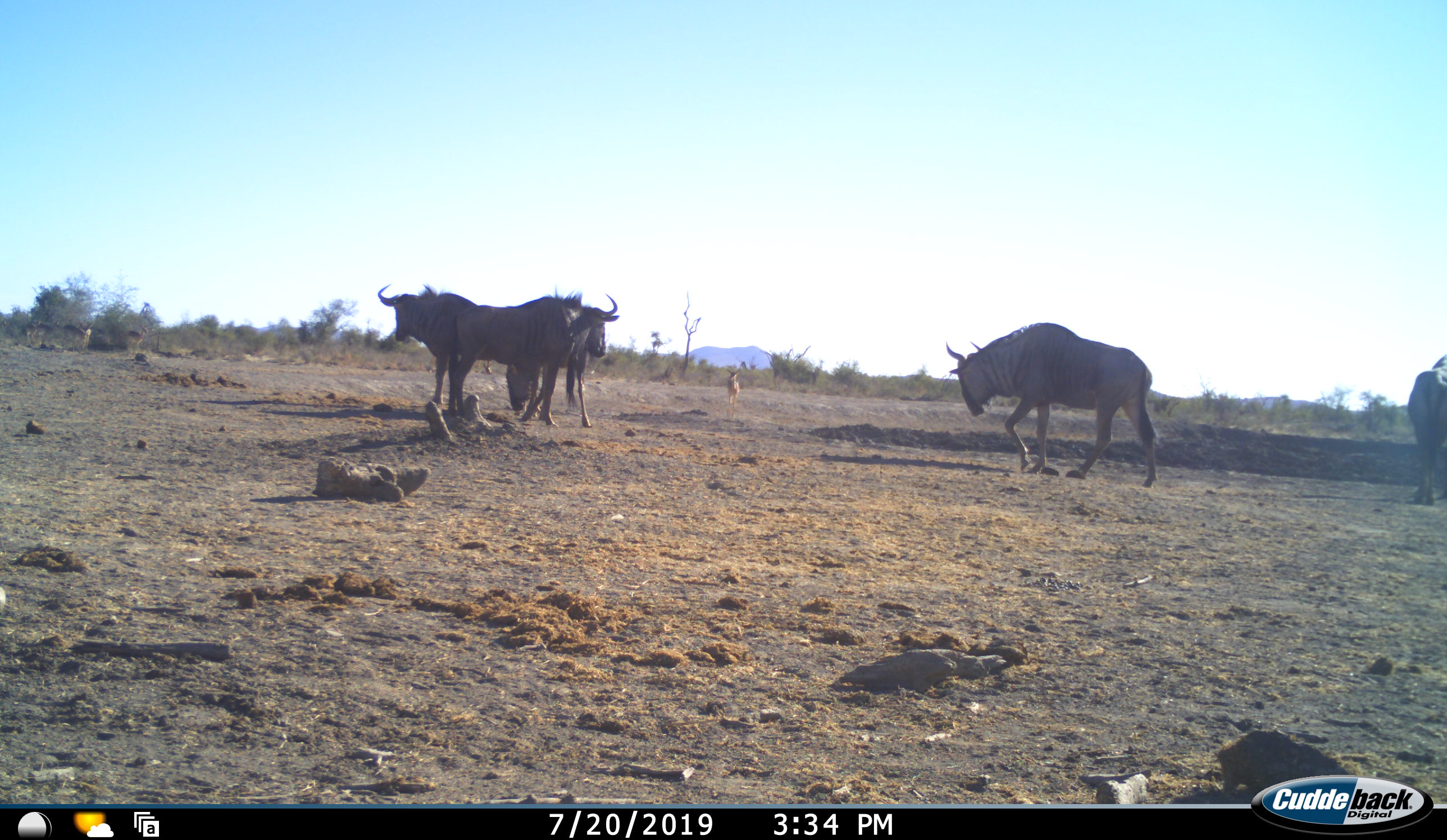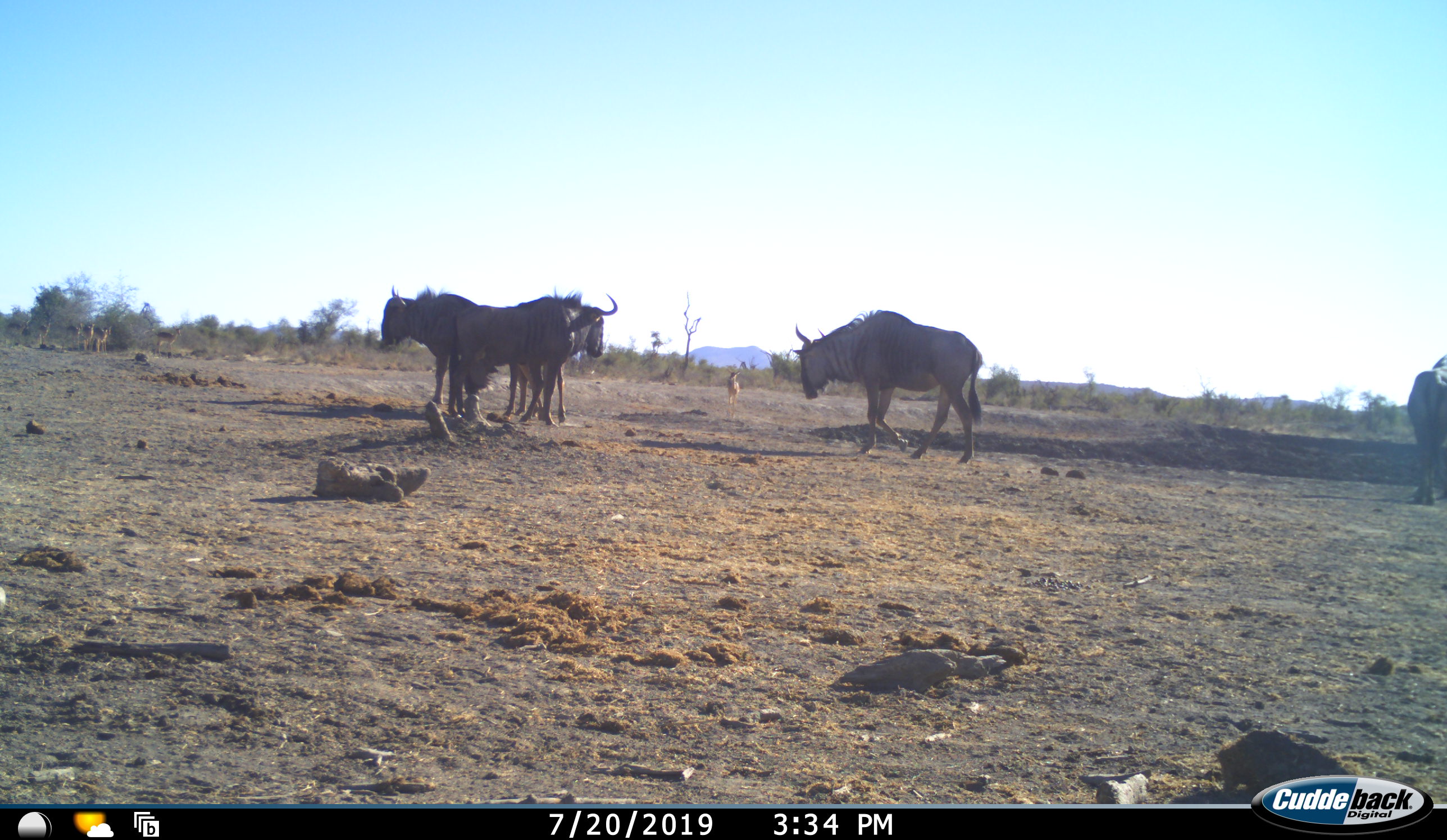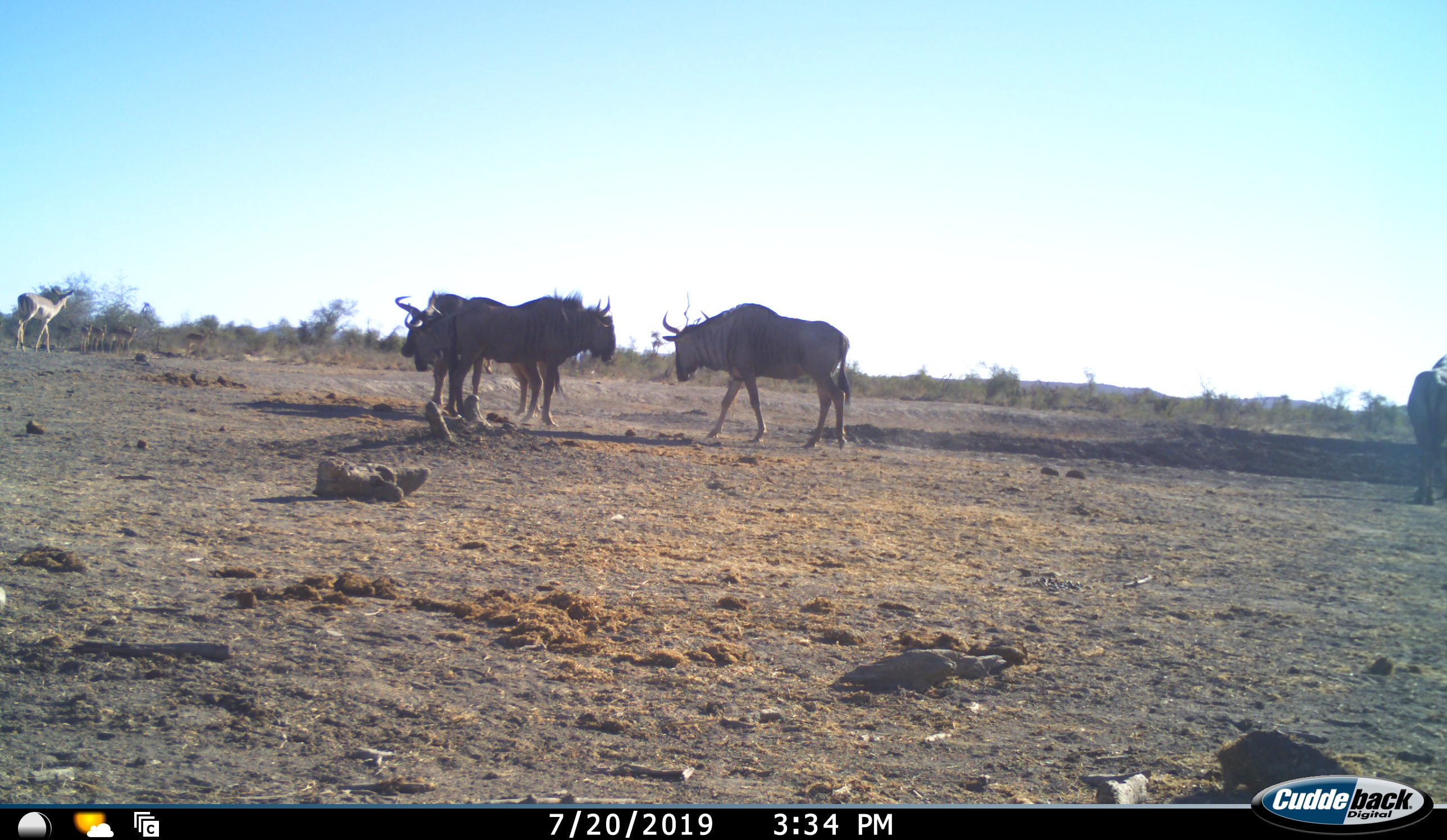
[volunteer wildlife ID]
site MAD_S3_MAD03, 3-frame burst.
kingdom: Animalia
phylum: Chordata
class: Mammalia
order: Artiodactyla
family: Bovidae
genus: Aepyceros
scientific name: Aepyceros melampus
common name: impala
Impala (Aepyceros melampus), count 6. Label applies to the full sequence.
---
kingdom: Animalia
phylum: Chordata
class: Mammalia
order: Artiodactyla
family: Bovidae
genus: Connochaetes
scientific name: Connochaetes taurinus taurinus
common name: blue wildebeest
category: wildebeestblue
Wildebeestblue (blue wildebeest) (Connochaetes taurinus taurinus), count 4. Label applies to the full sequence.